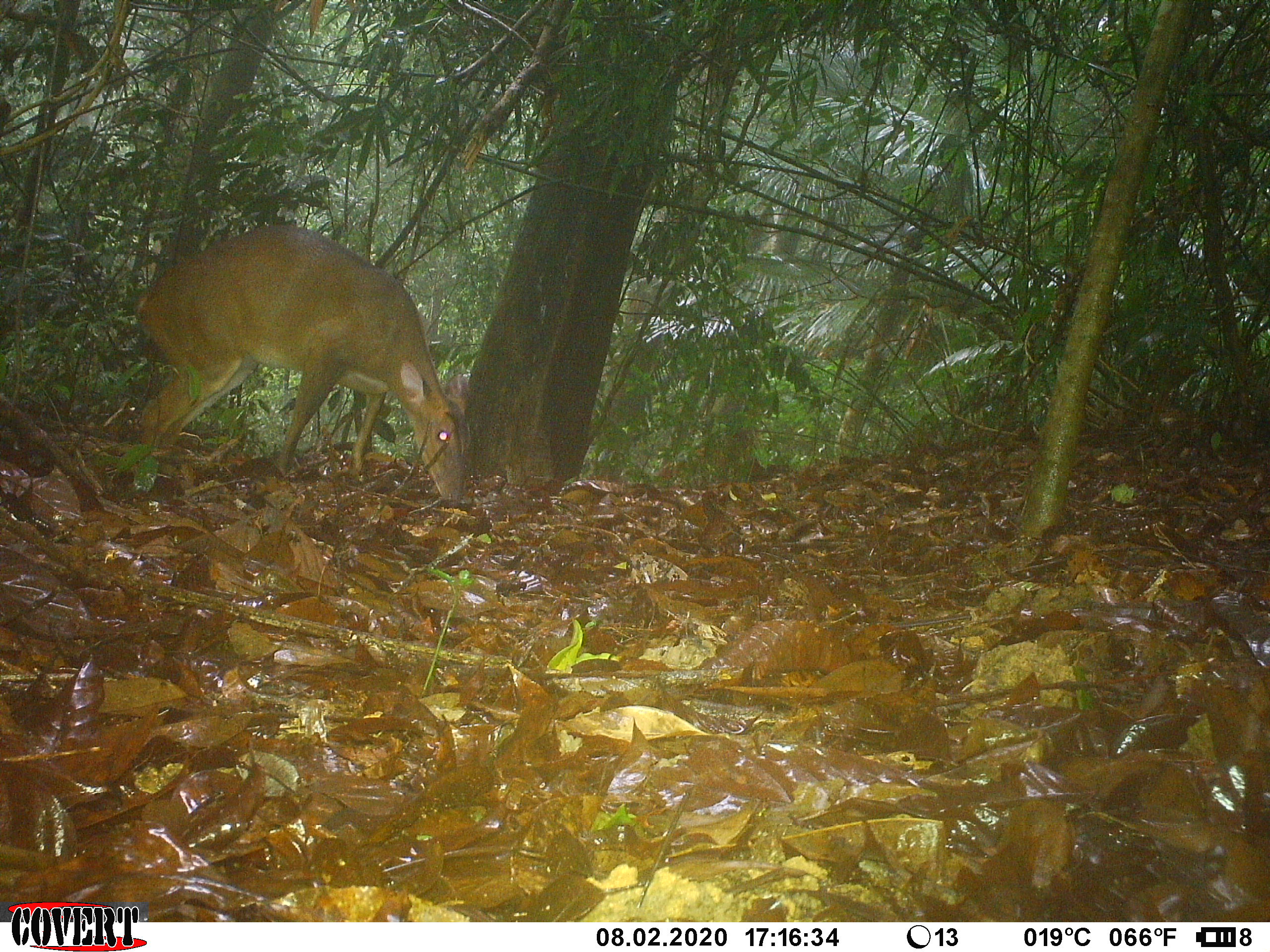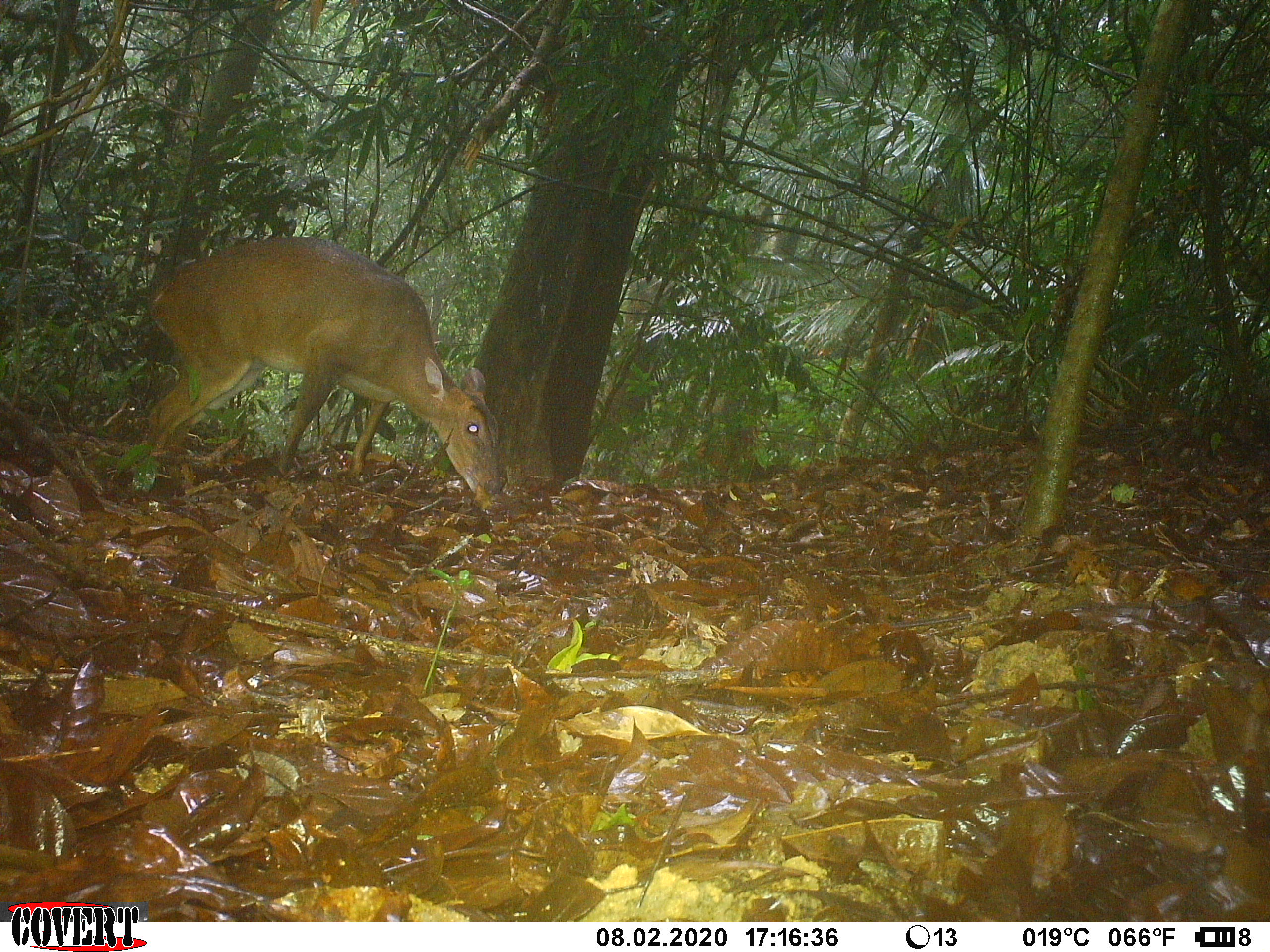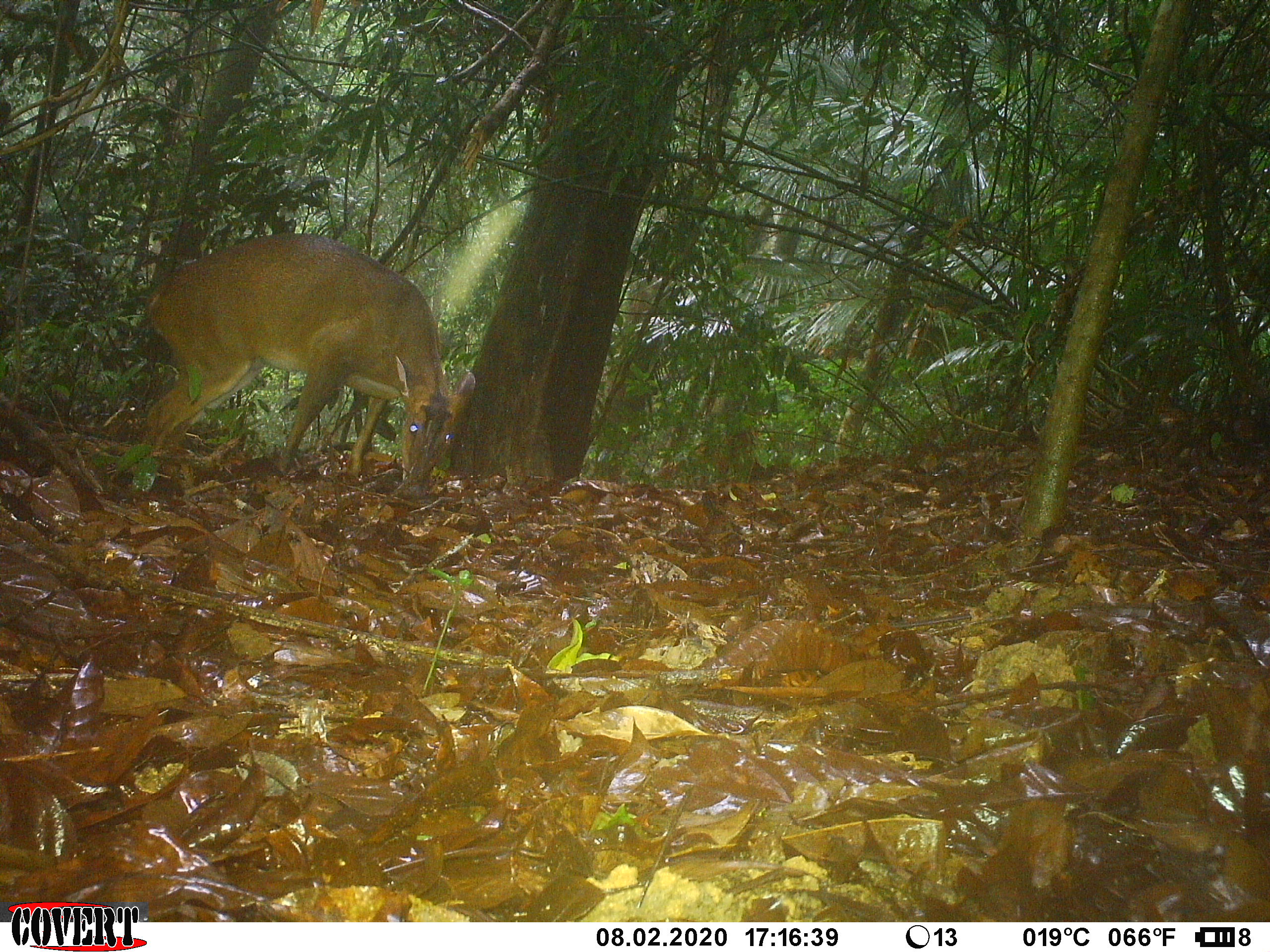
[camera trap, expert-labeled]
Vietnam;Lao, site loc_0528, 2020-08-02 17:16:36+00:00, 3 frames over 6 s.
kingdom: Animalia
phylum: Chordata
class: Mammalia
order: Artiodactyla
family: Cervidae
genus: Muntiacus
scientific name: Muntiacus vuquangensis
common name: large-antlered muntjac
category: large antlered muntjac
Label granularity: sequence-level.